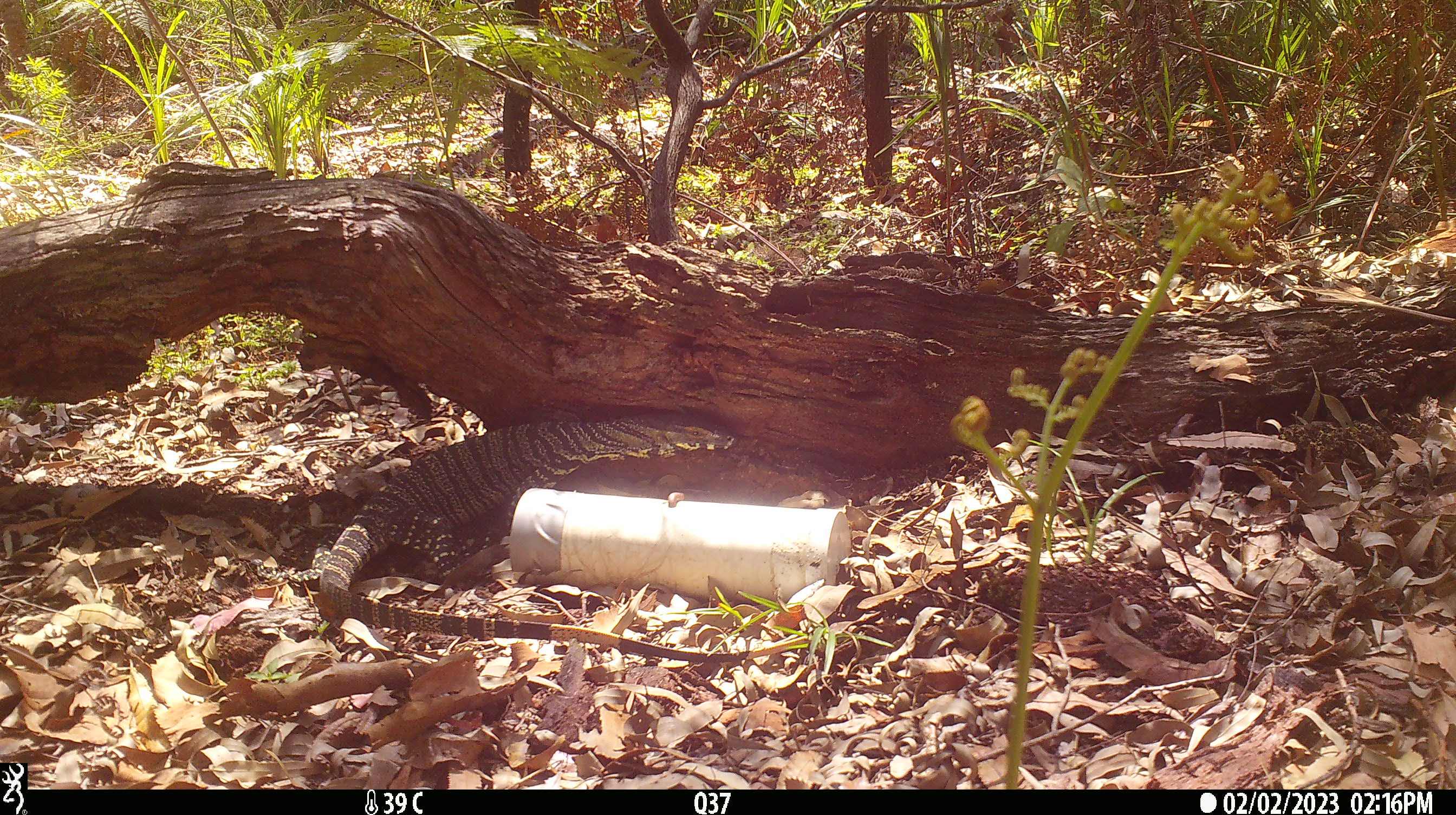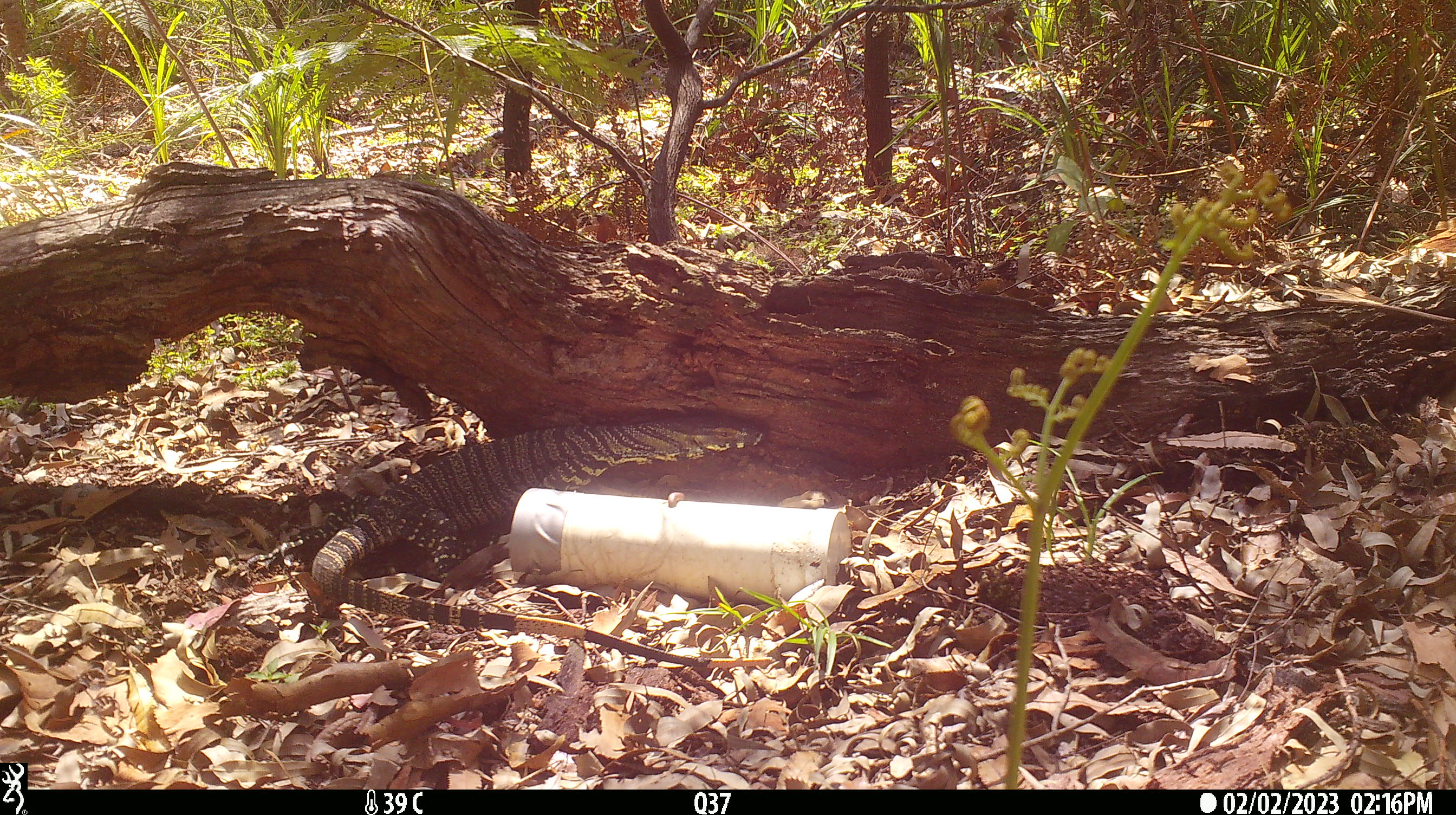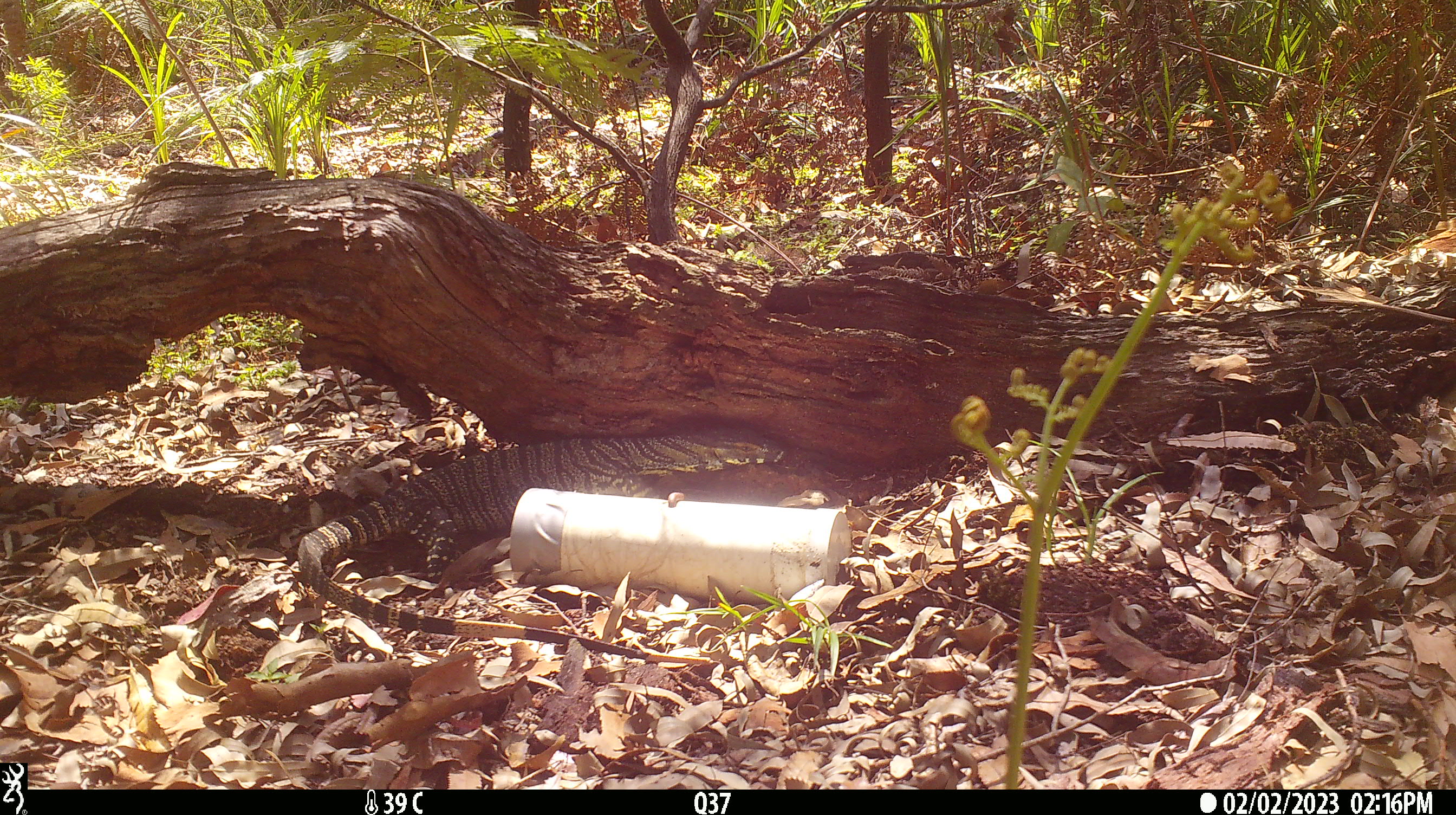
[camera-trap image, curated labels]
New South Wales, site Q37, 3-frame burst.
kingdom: Animalia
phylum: Chordata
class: Reptilia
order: Squamata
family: Varanidae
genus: Varanus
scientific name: Varanus varius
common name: lace monitor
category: goanna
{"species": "goanna (lace monitor) (Varanus varius)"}